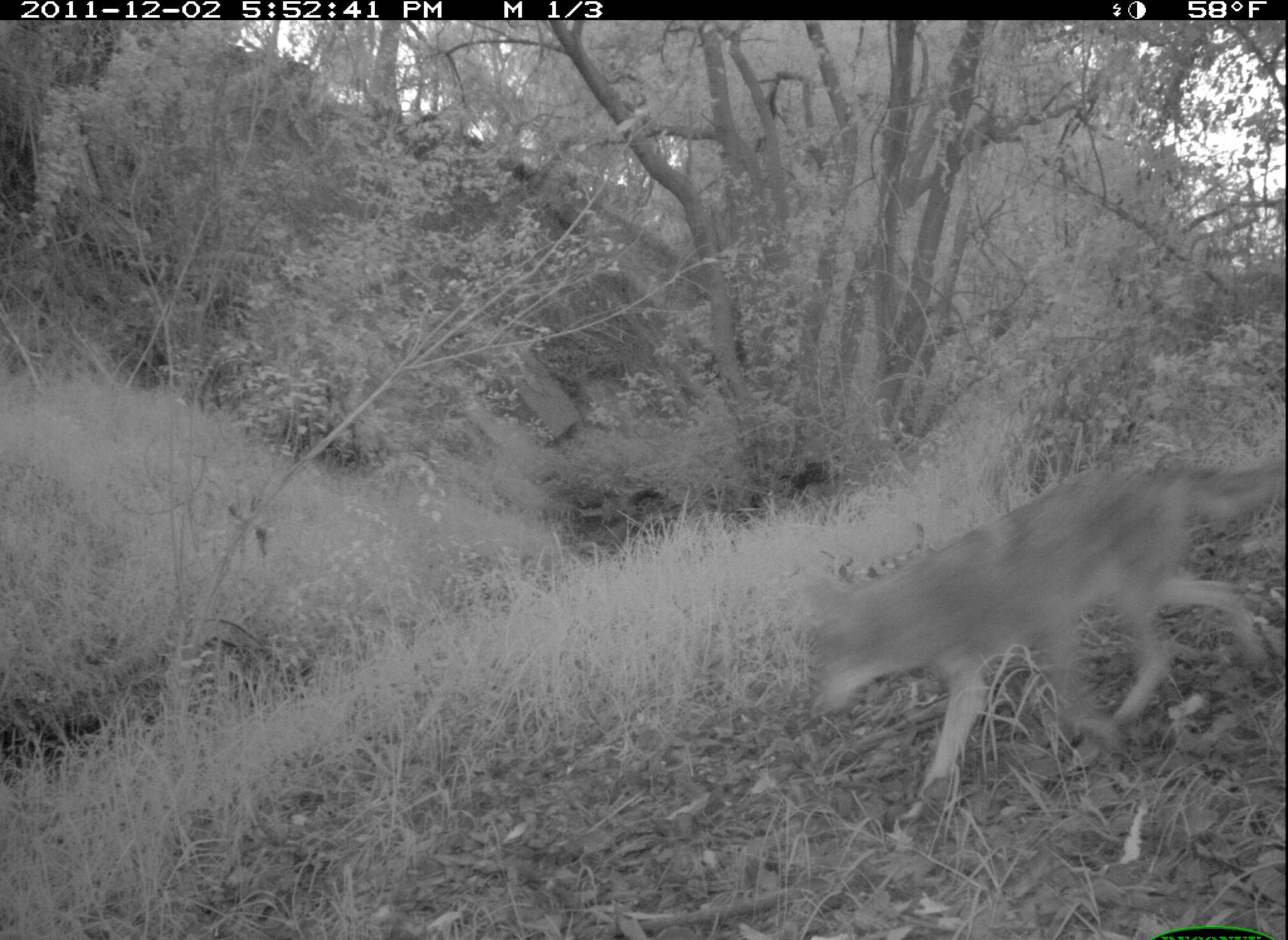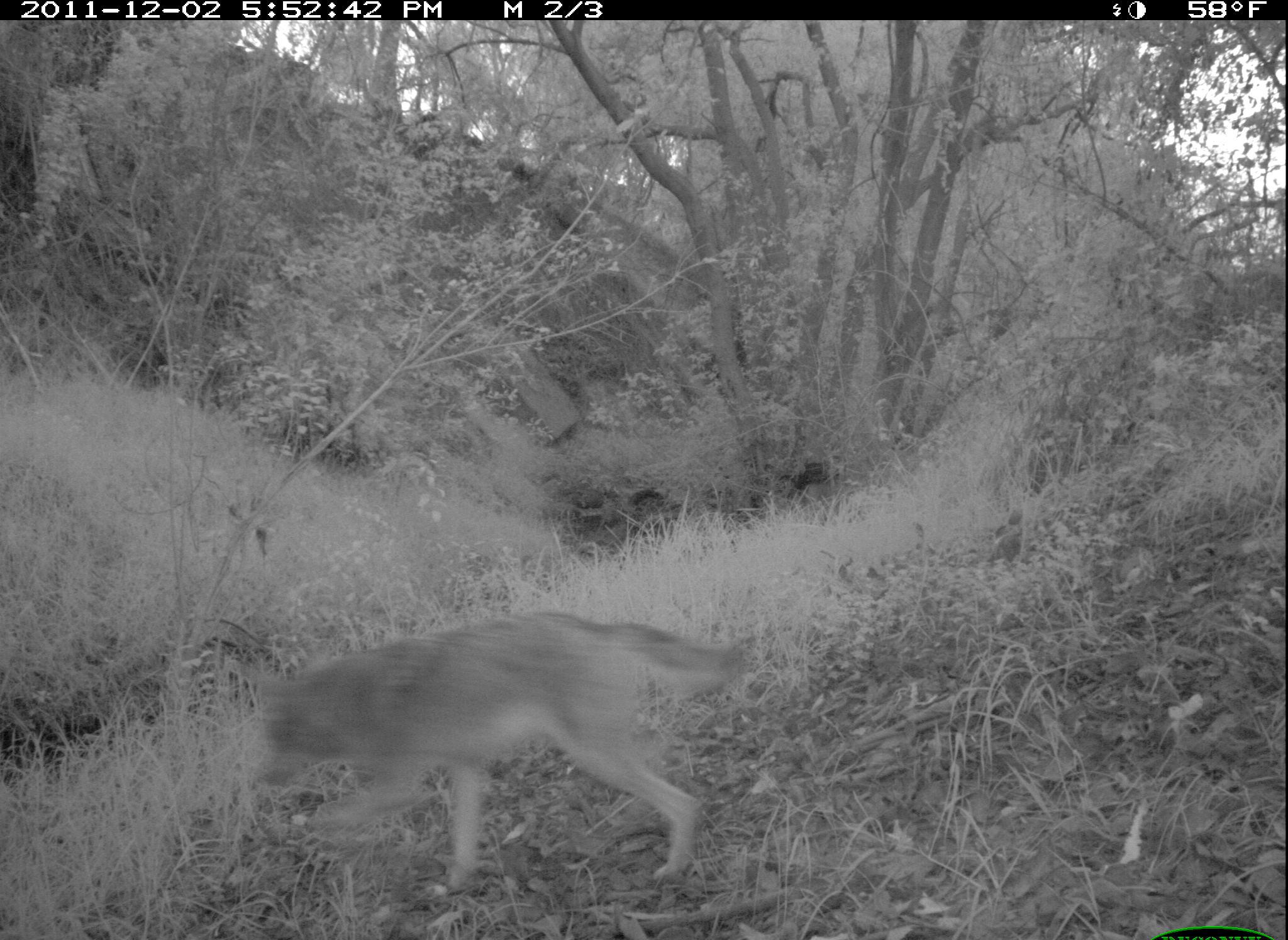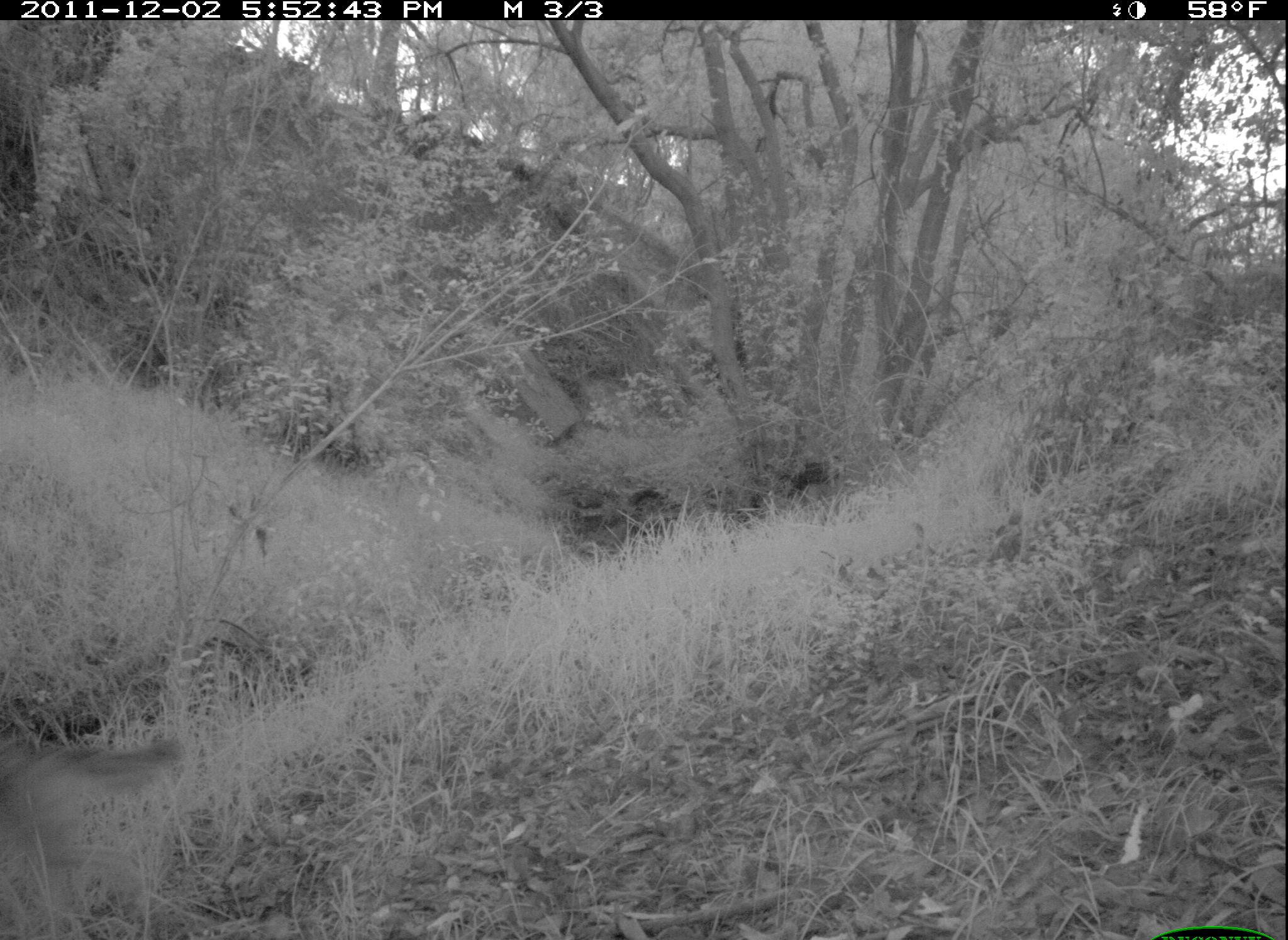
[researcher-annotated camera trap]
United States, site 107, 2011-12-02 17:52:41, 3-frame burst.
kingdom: Animalia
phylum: Chordata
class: Mammalia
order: Carnivora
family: Canidae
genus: Canis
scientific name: Canis latrans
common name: coyote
Coyote (Canis latrans).